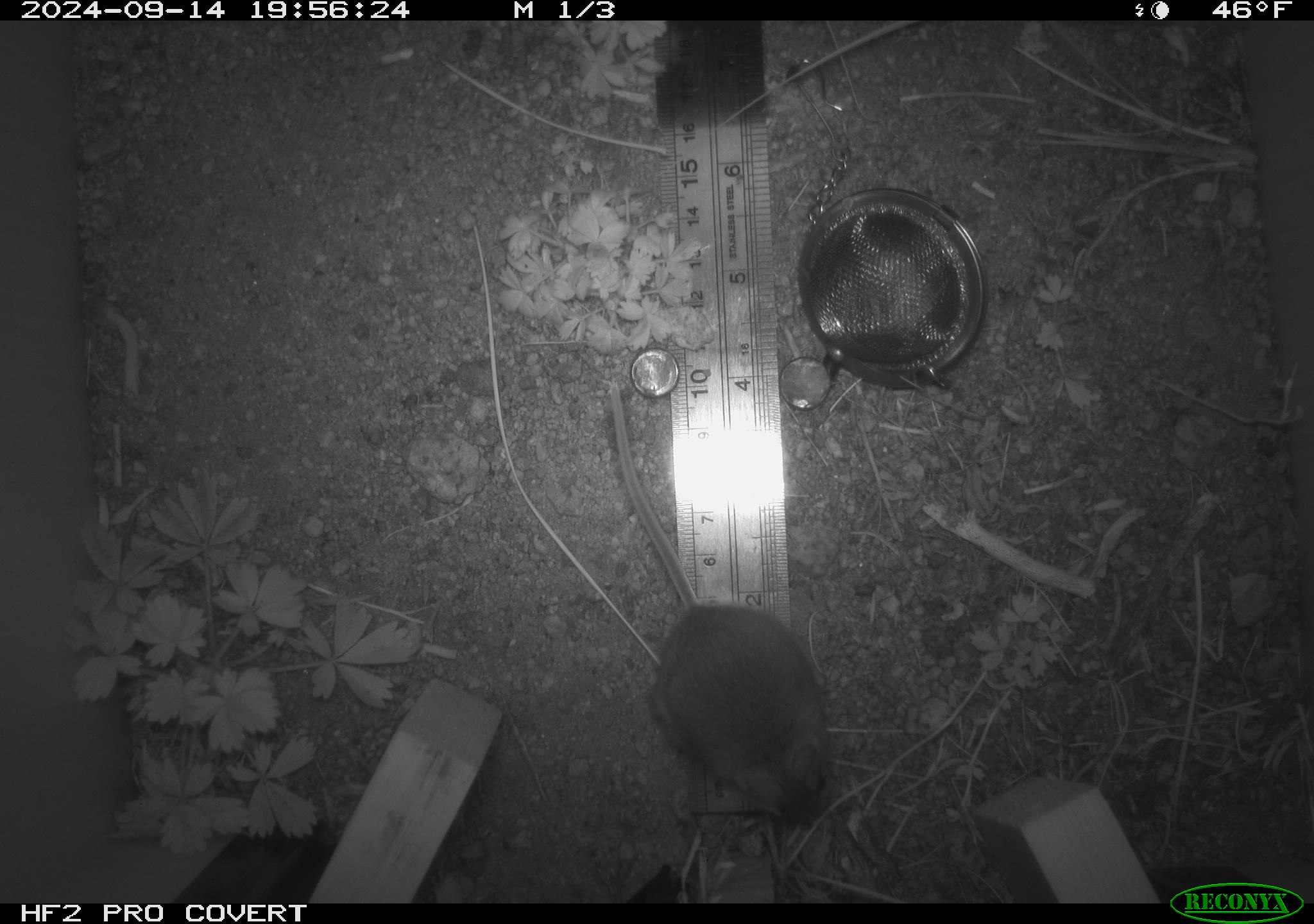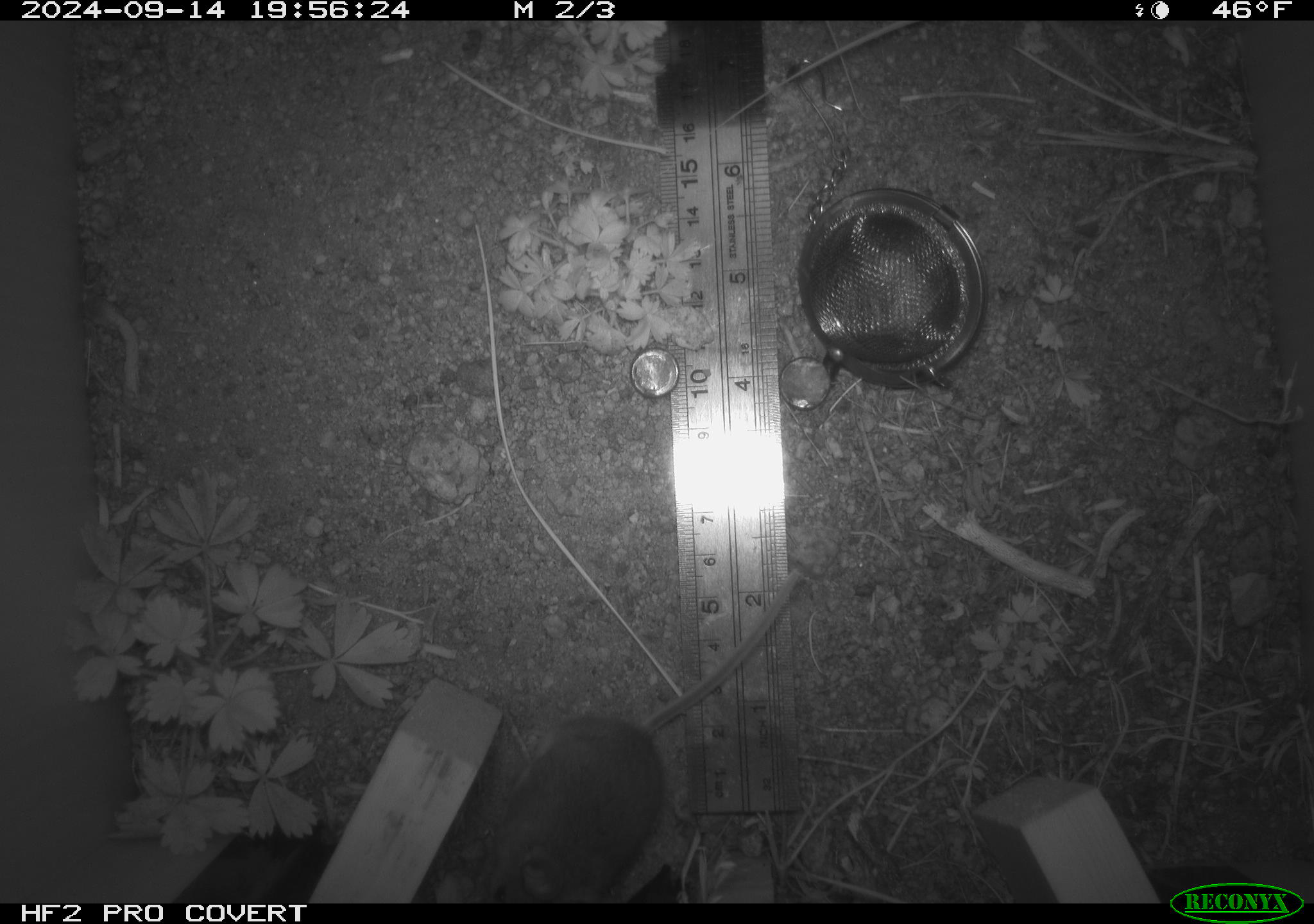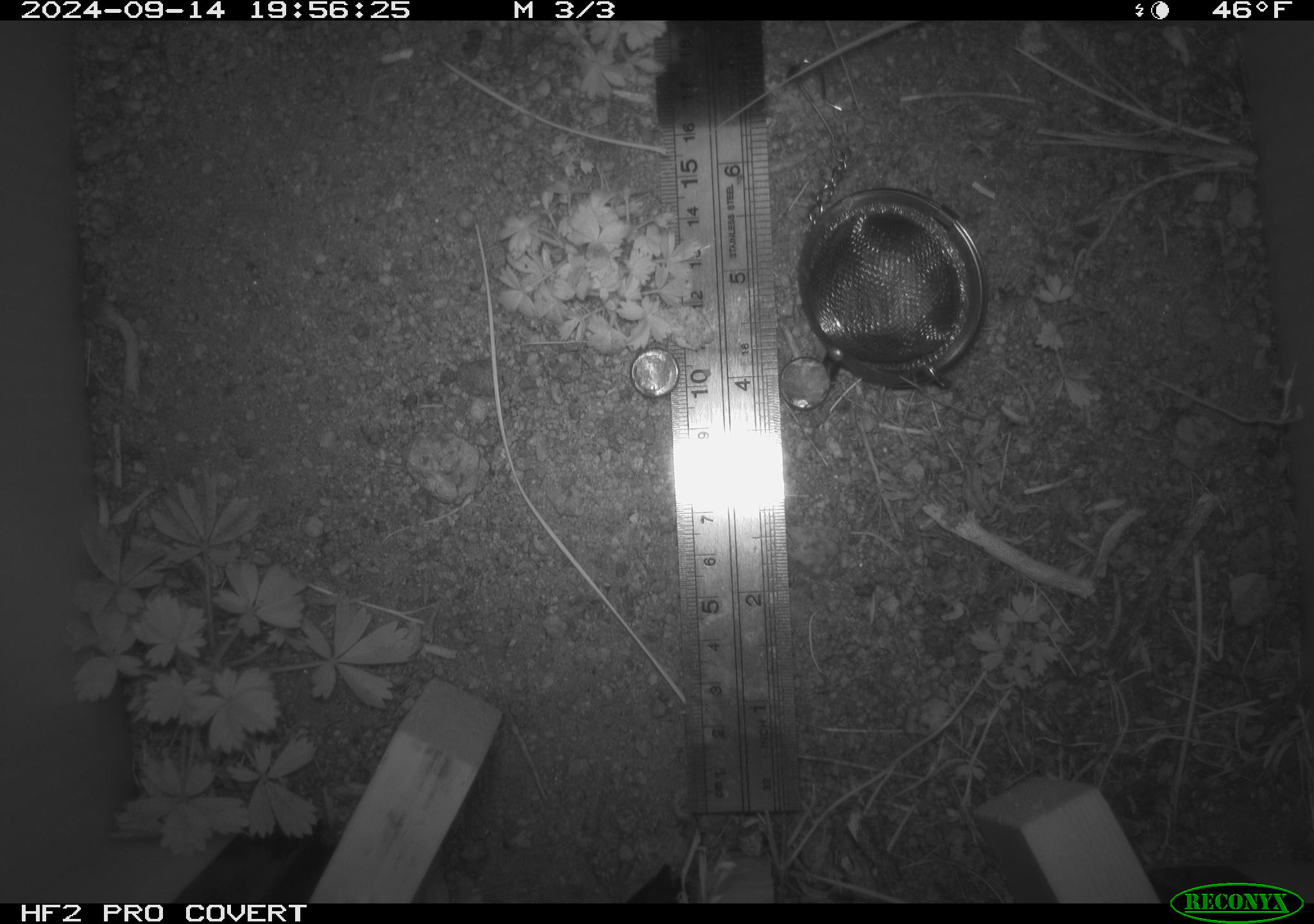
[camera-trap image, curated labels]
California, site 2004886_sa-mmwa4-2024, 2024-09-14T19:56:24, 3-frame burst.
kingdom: Animalia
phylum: Chordata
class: Mammalia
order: Rodentia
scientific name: Rodentia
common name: mouse species